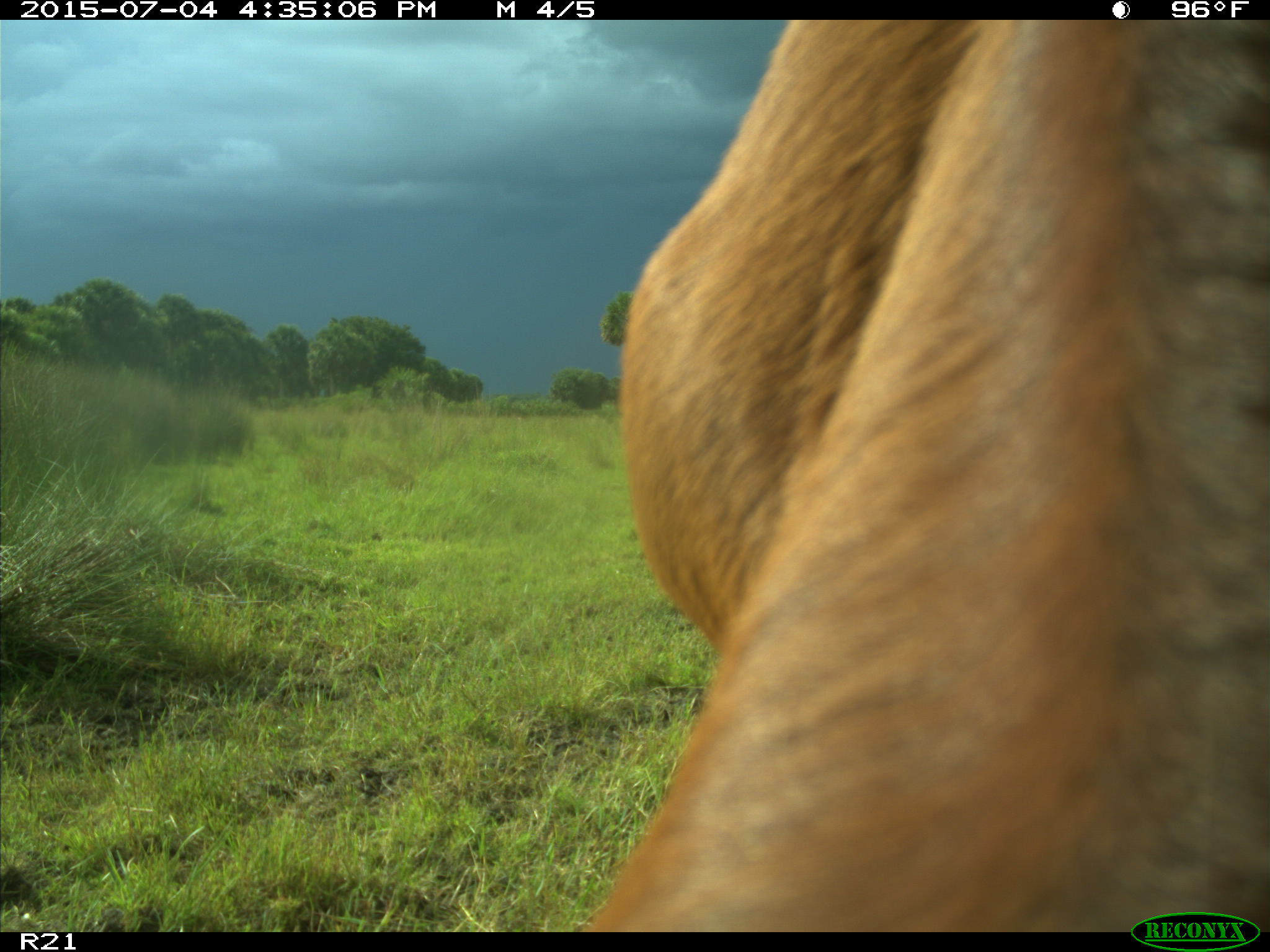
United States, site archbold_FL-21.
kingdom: Animalia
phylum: Chordata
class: Mammalia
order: Artiodactyla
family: Bovidae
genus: Bos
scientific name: Bos taurus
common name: domestic cow